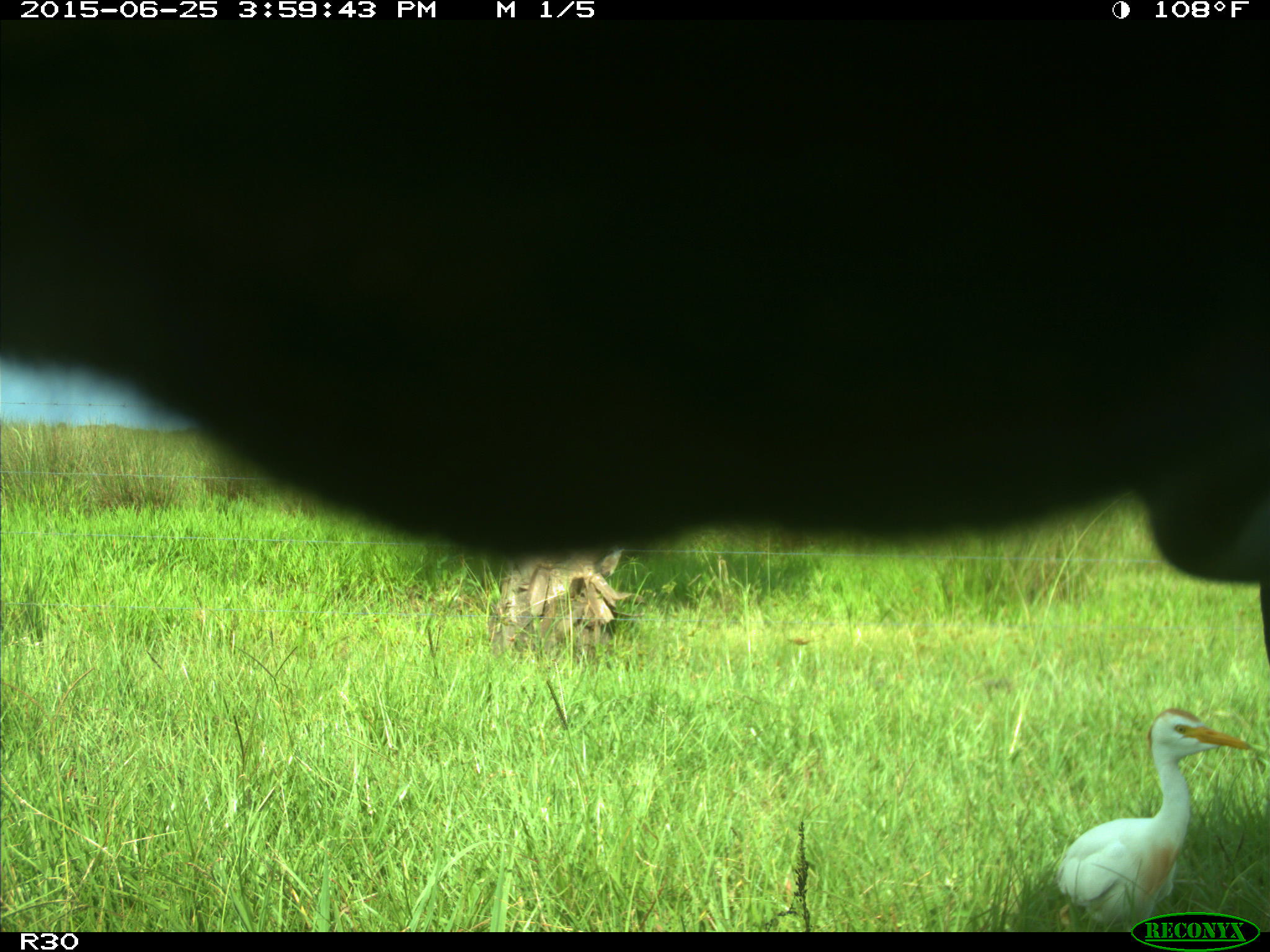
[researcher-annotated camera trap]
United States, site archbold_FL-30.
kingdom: Animalia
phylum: Chordata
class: Mammalia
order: Artiodactyla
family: Bovidae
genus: Bos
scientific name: Bos taurus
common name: domestic cow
Bos taurus (domestic cow).